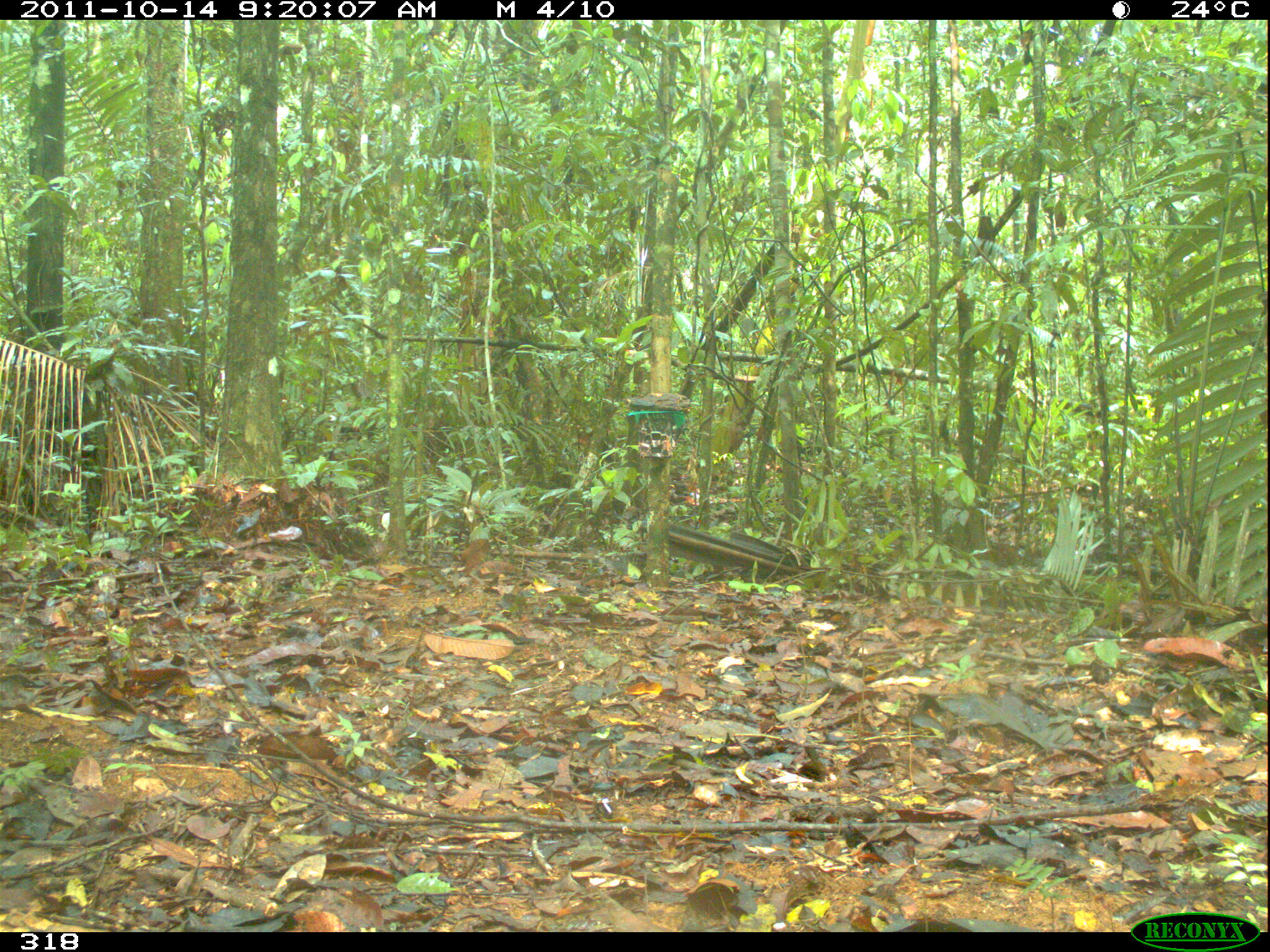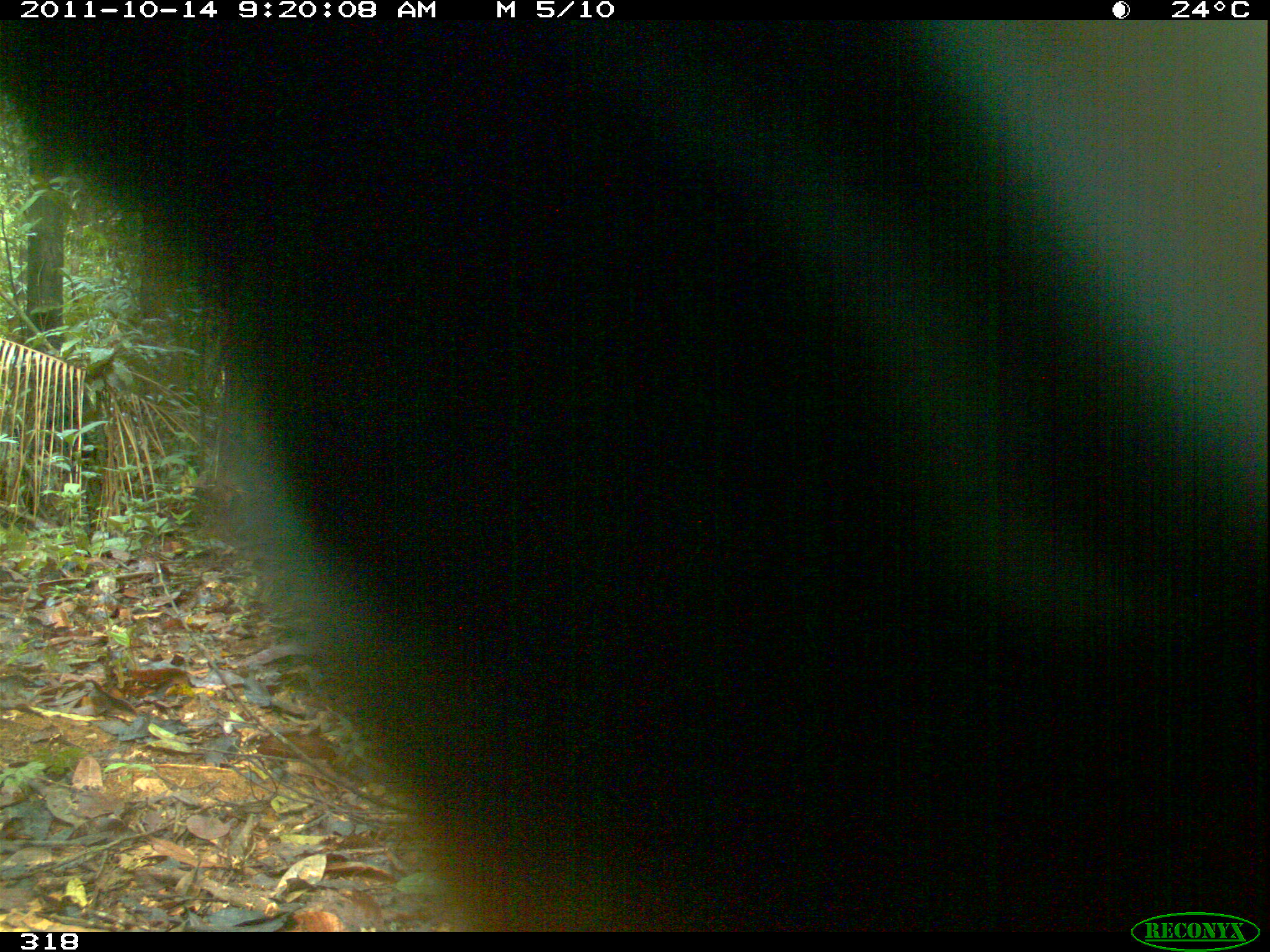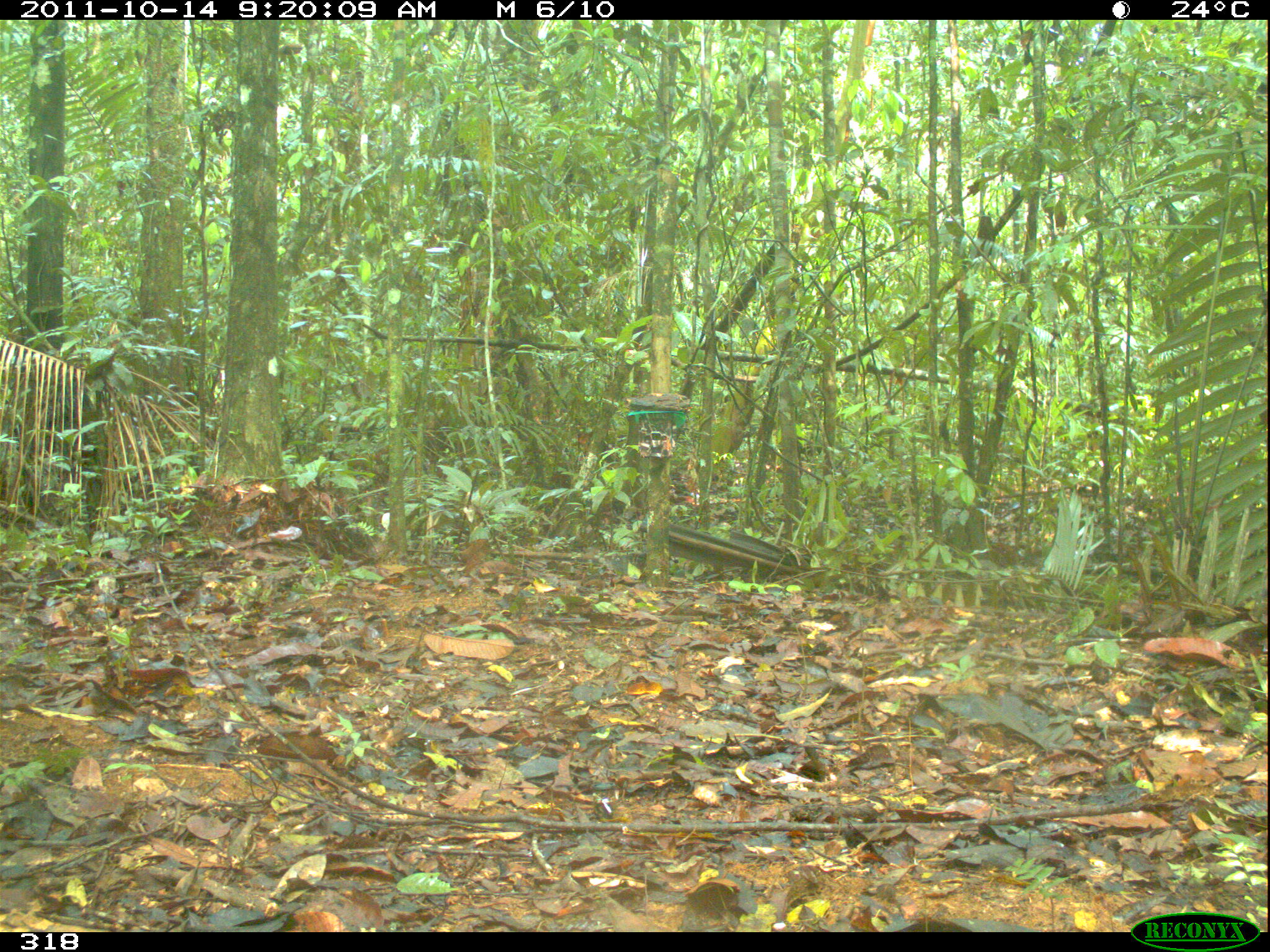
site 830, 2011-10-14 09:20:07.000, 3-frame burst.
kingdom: Animalia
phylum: Chordata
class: Mammalia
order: Carnivora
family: Canidae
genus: Atelocynus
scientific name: Atelocynus microtis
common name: short-eared dog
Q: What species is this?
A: Atelocynus microtis (short-eared dog).